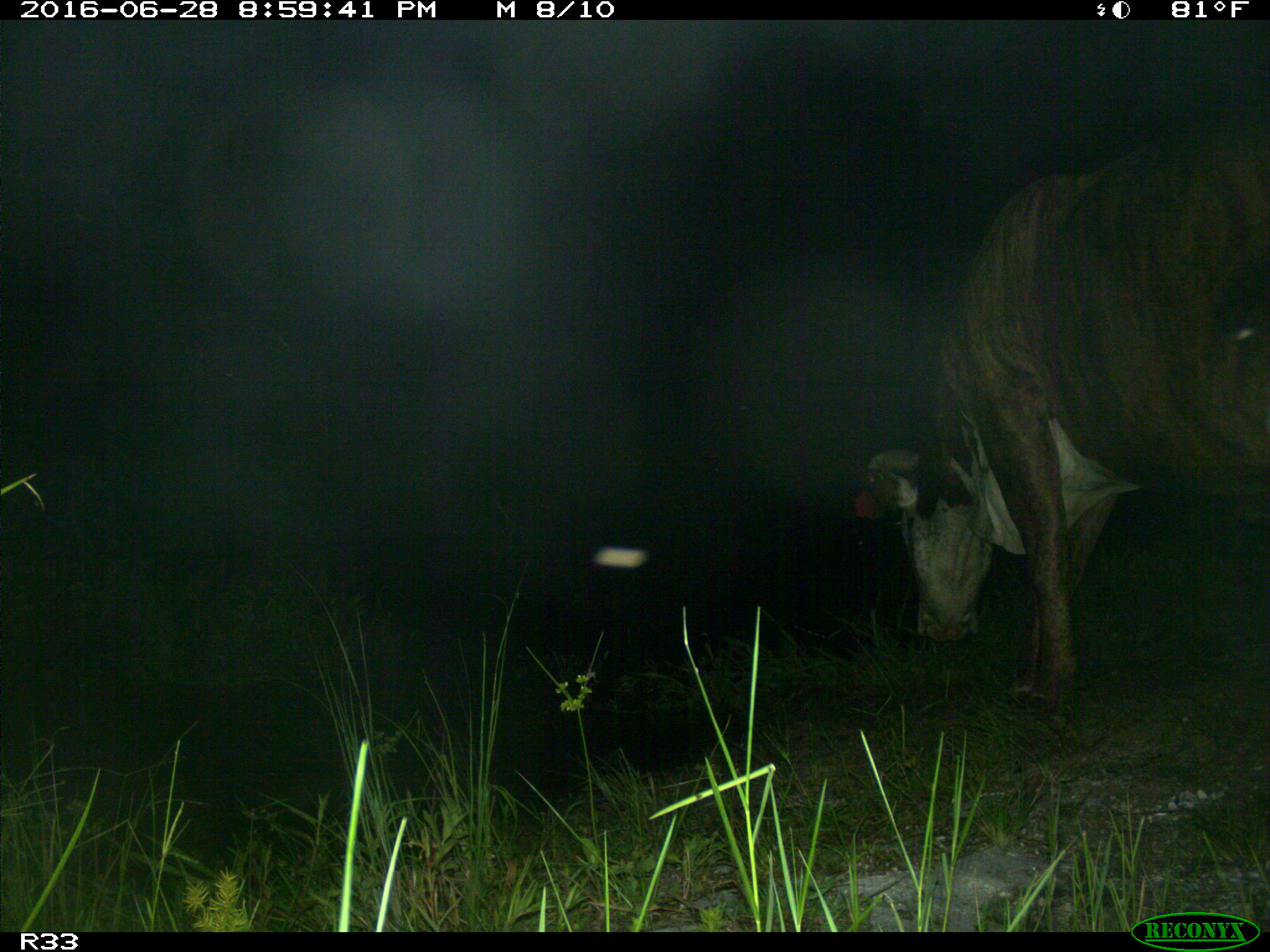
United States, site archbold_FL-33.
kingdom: Animalia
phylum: Chordata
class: Mammalia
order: Artiodactyla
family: Bovidae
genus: Bos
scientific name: Bos taurus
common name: domestic cow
Bos taurus (domestic cow).